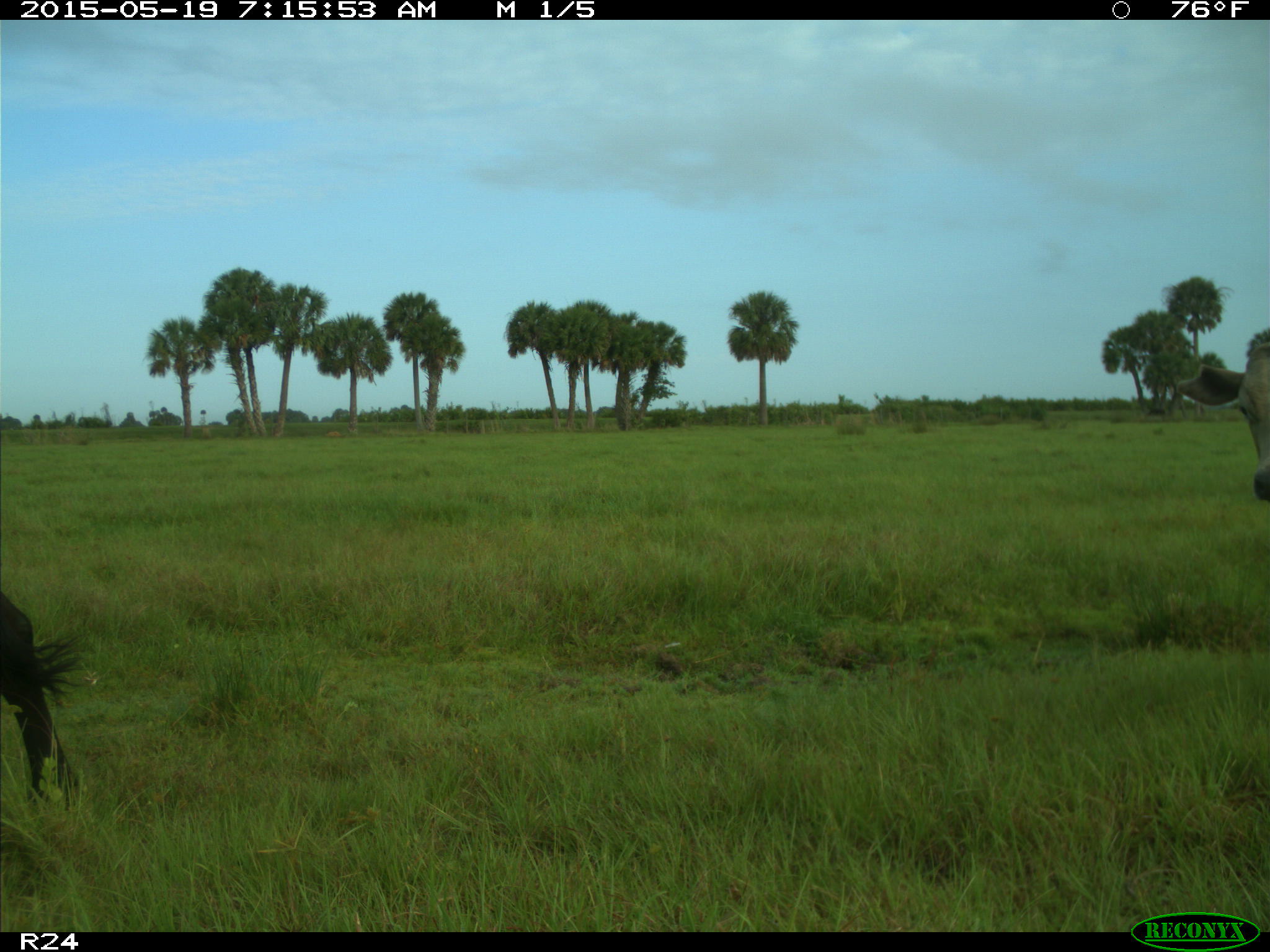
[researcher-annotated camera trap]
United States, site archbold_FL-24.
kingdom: Animalia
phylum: Chordata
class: Mammalia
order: Artiodactyla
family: Bovidae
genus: Bos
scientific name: Bos taurus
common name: domestic cow